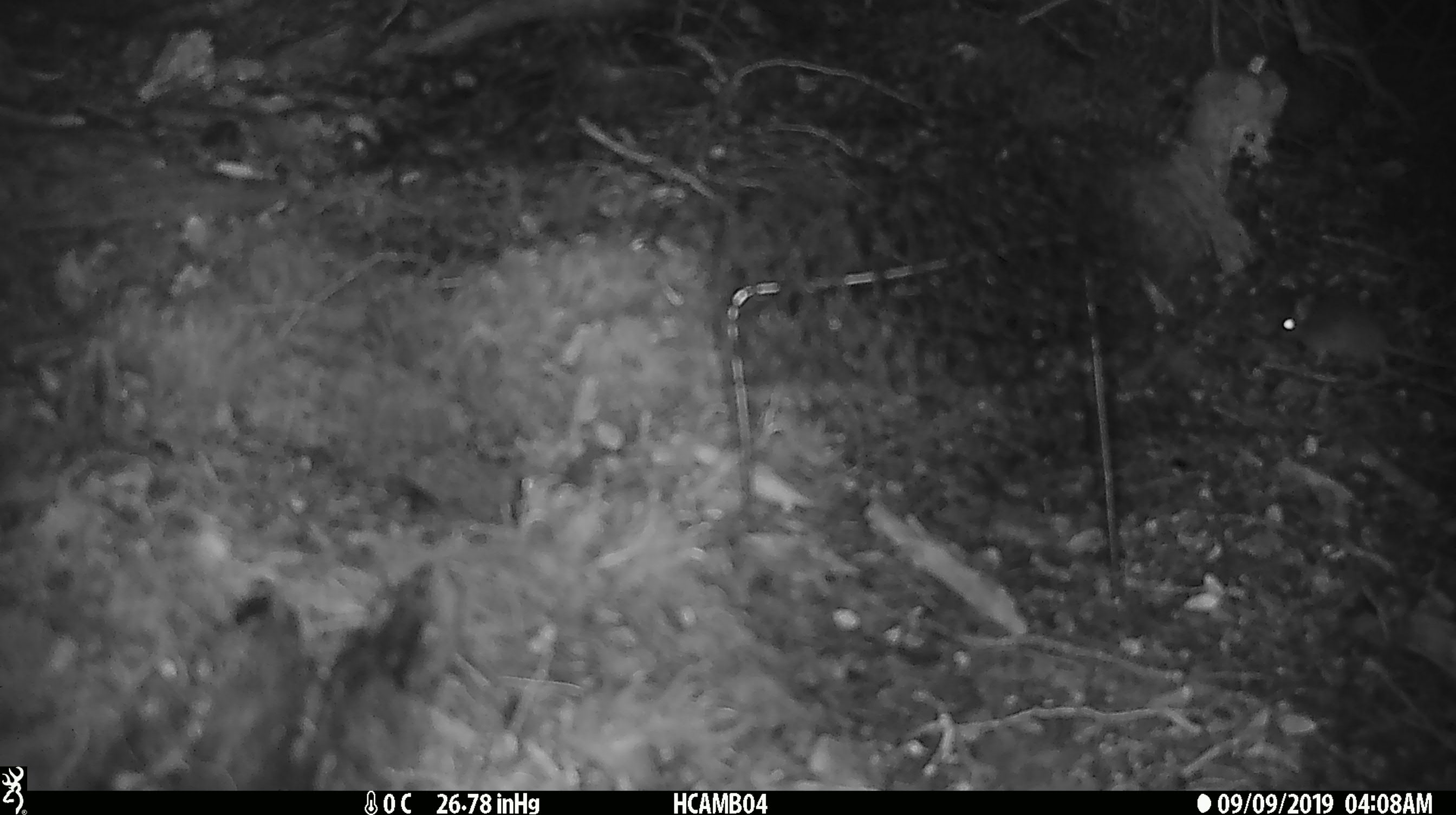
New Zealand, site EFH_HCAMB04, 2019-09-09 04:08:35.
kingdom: Animalia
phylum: Chordata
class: Mammalia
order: Rodentia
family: Muridae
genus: Mus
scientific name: Mus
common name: mouse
Mouse (Mus).